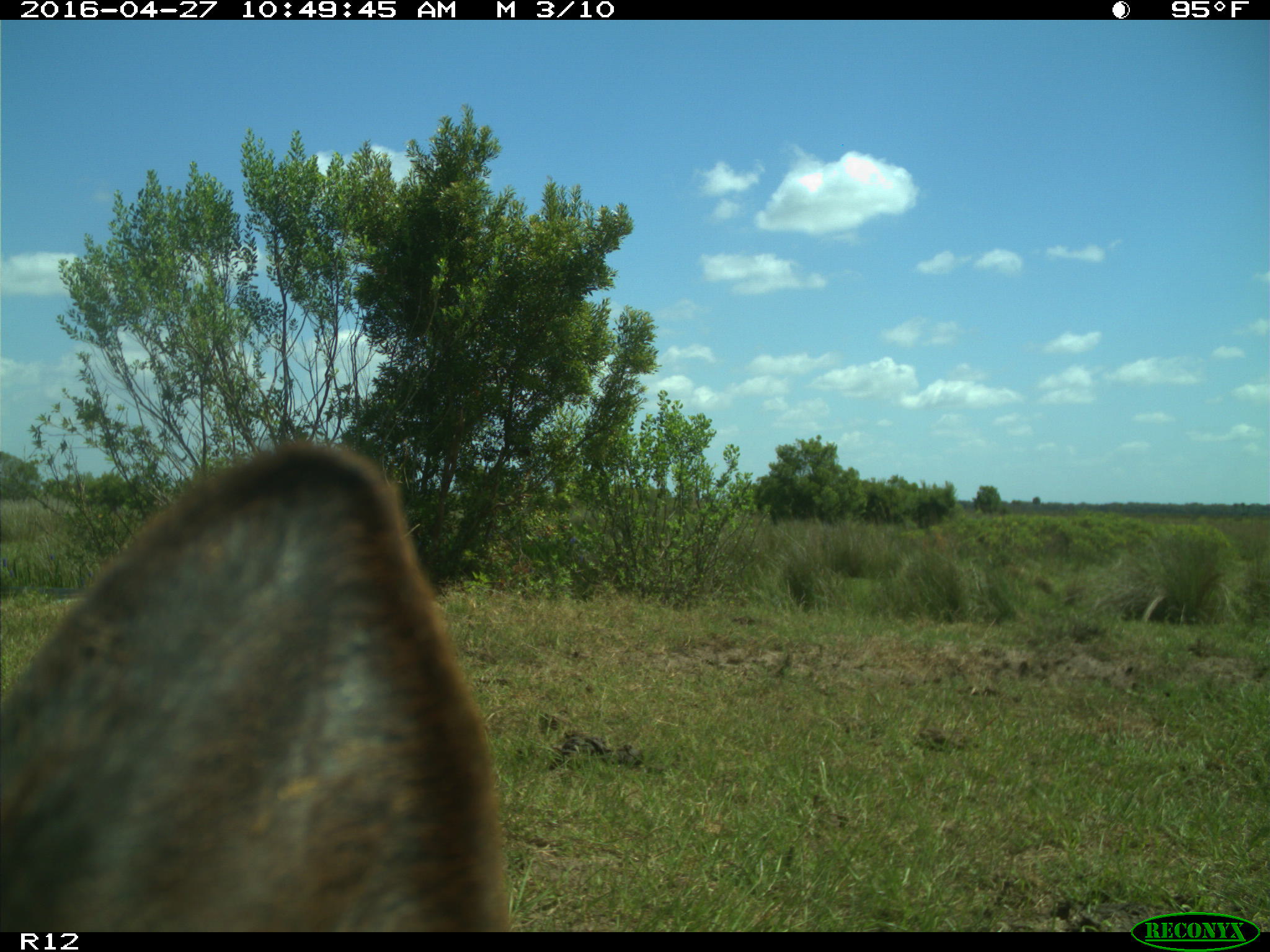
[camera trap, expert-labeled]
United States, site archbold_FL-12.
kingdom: Animalia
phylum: Chordata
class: Mammalia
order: Artiodactyla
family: Bovidae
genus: Bos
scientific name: Bos taurus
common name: domestic cow